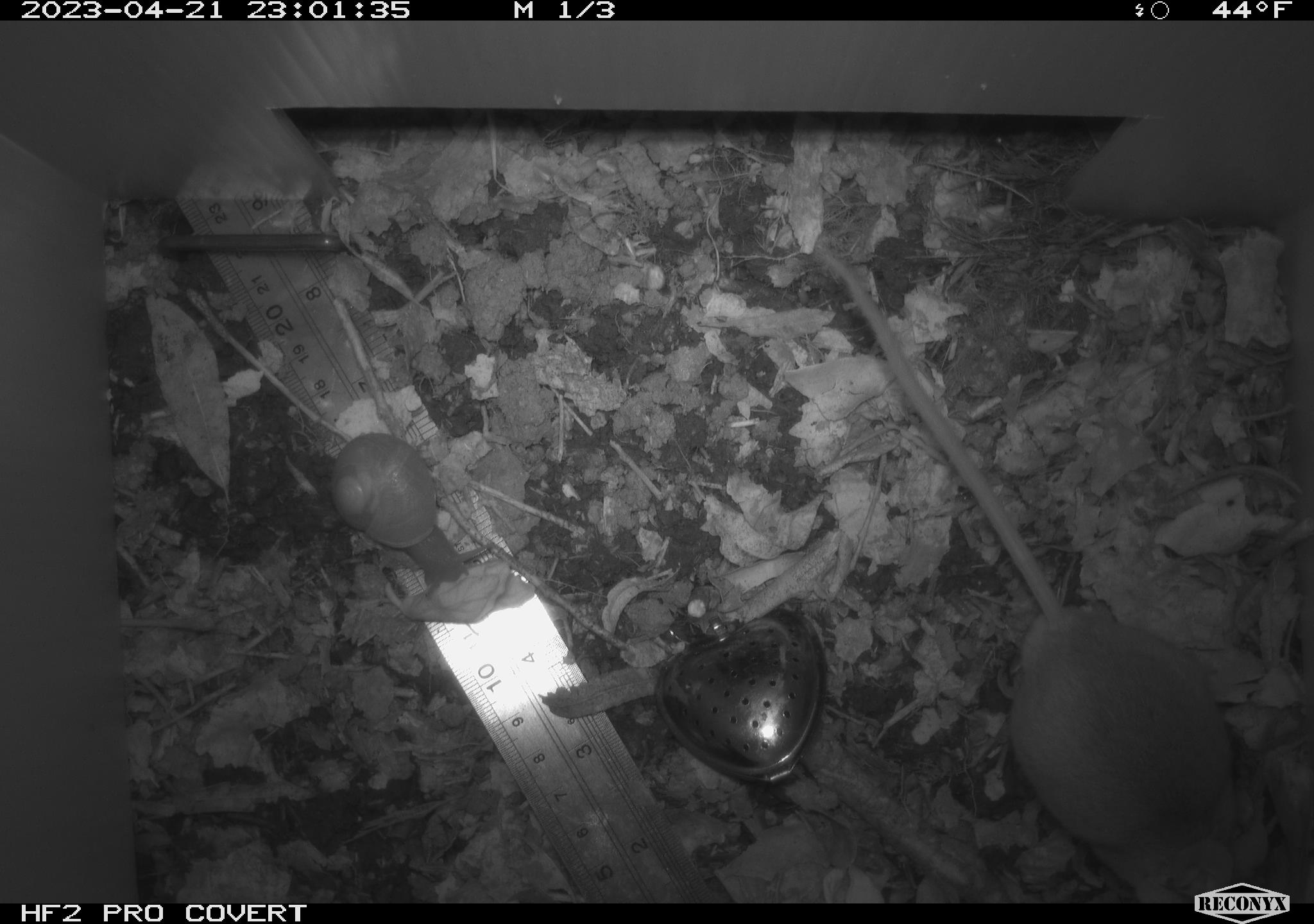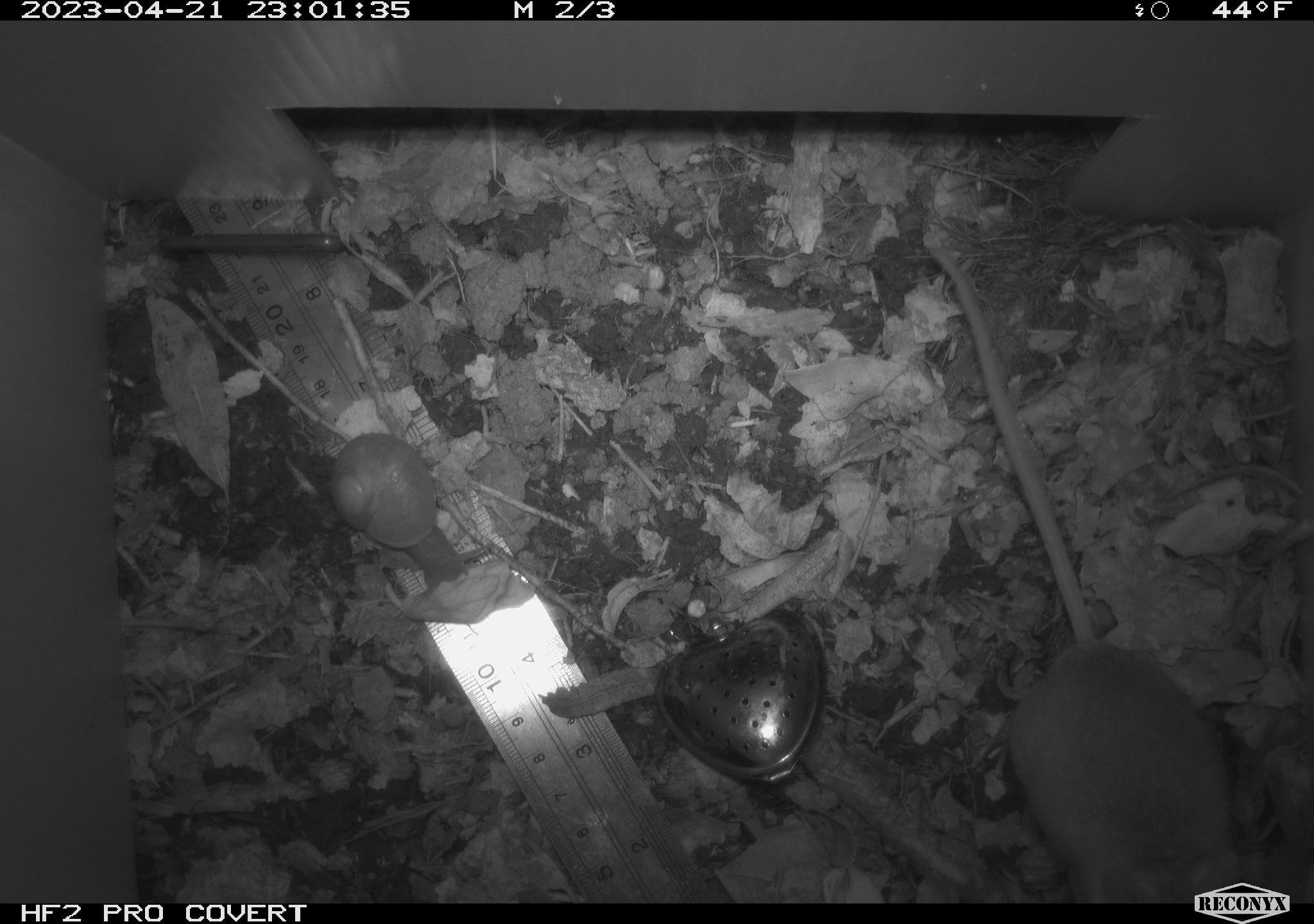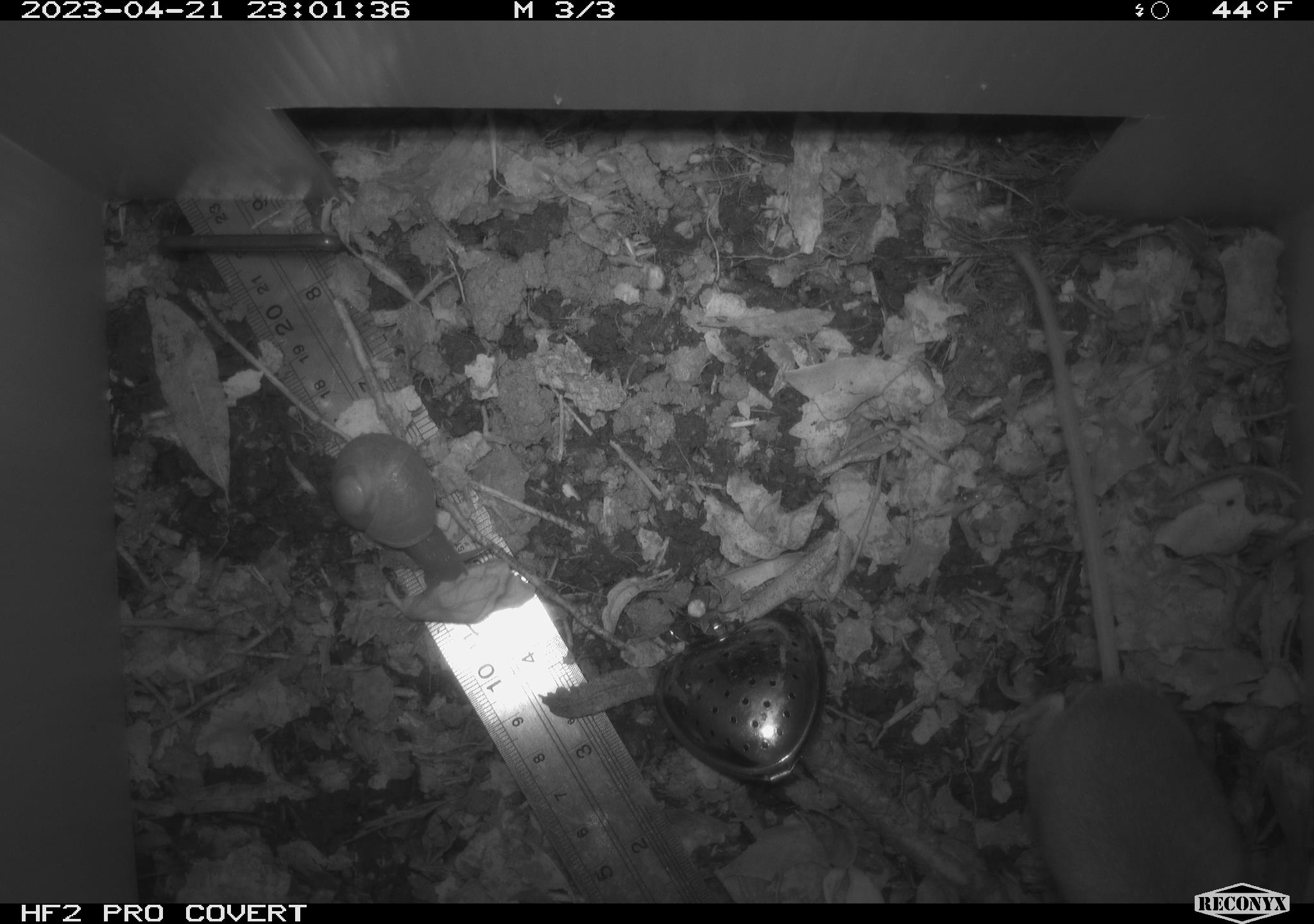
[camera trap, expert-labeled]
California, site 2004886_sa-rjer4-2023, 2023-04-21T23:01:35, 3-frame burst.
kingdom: Animalia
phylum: Chordata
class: Mammalia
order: Rodentia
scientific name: Rodentia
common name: mouse species